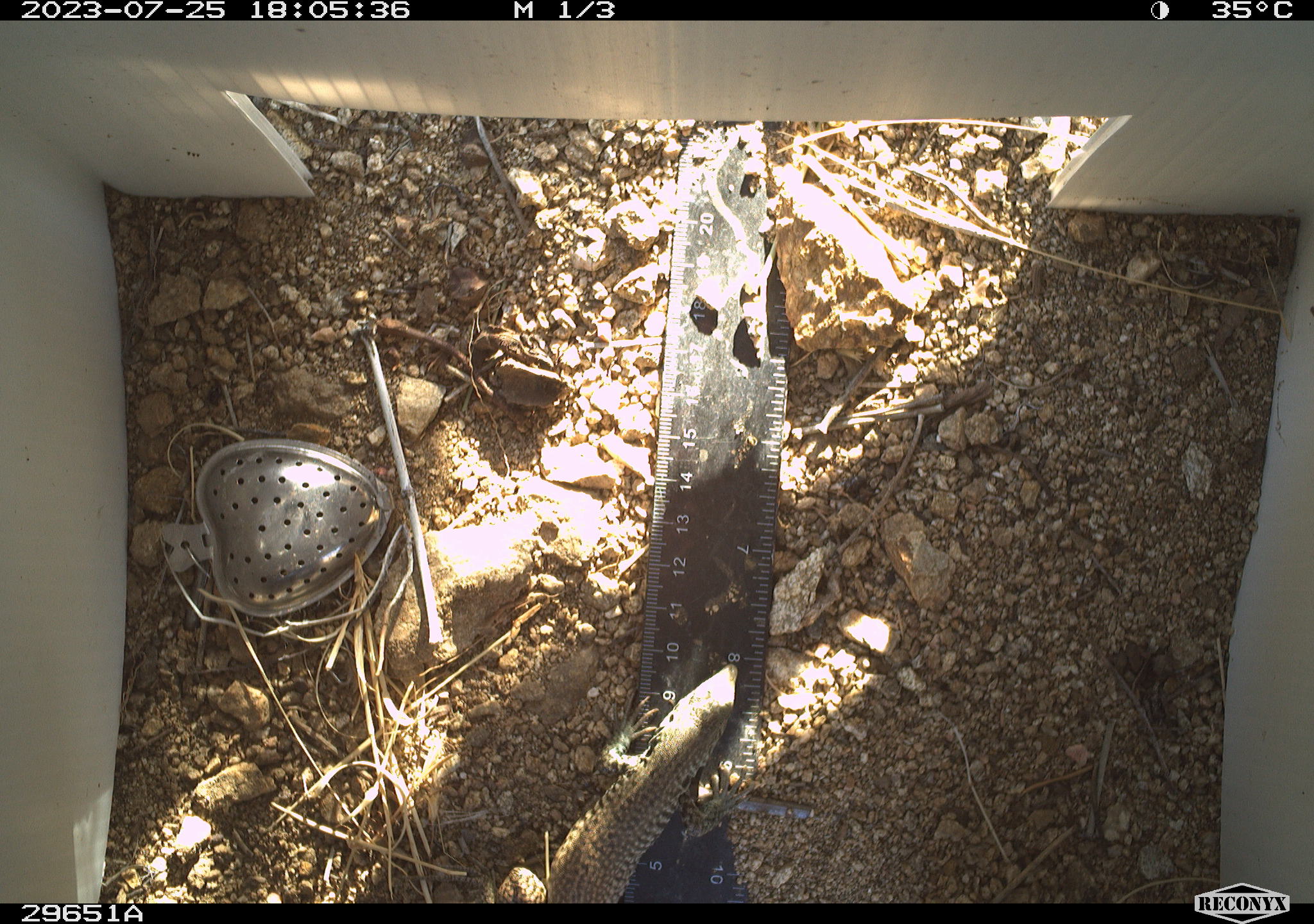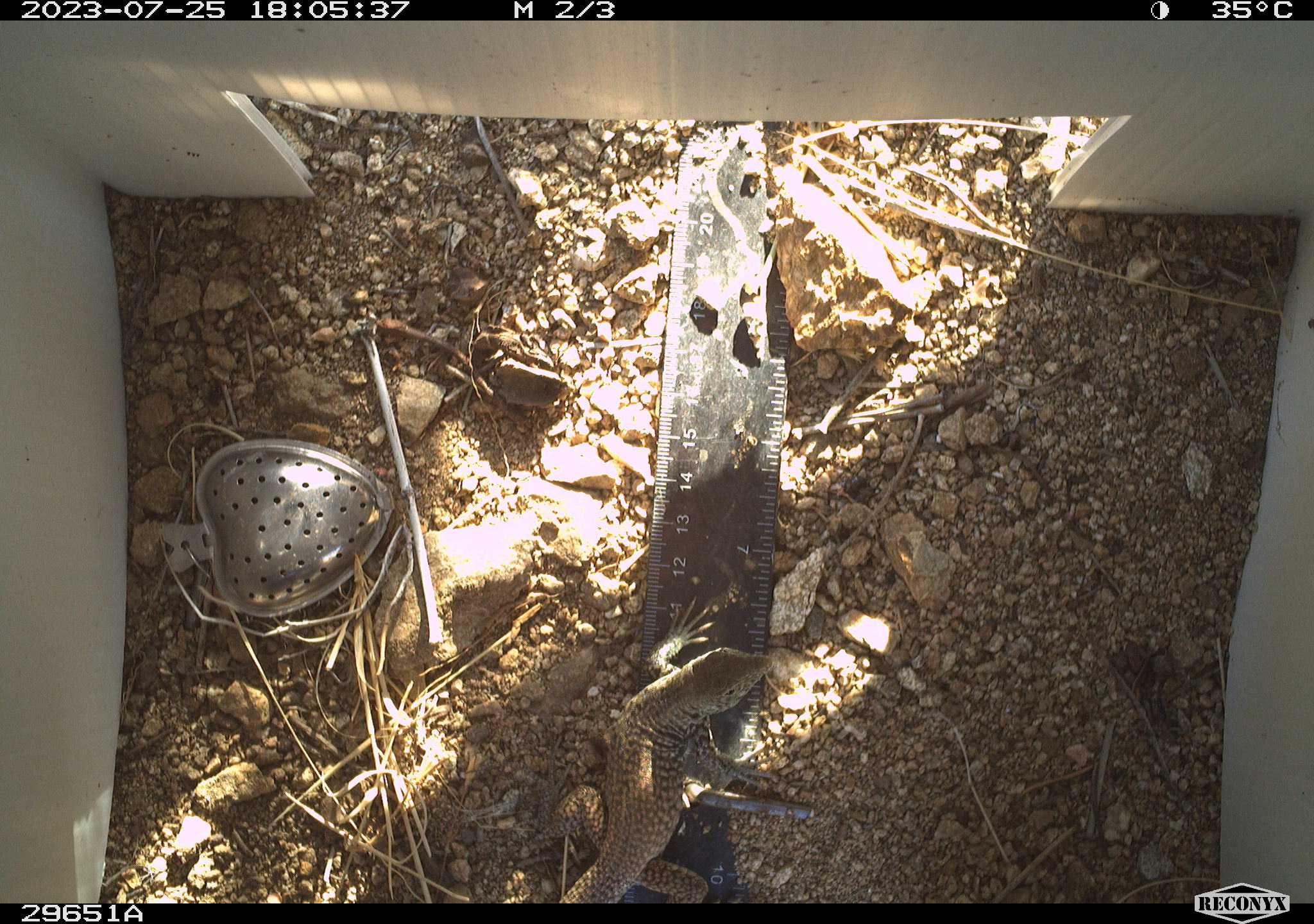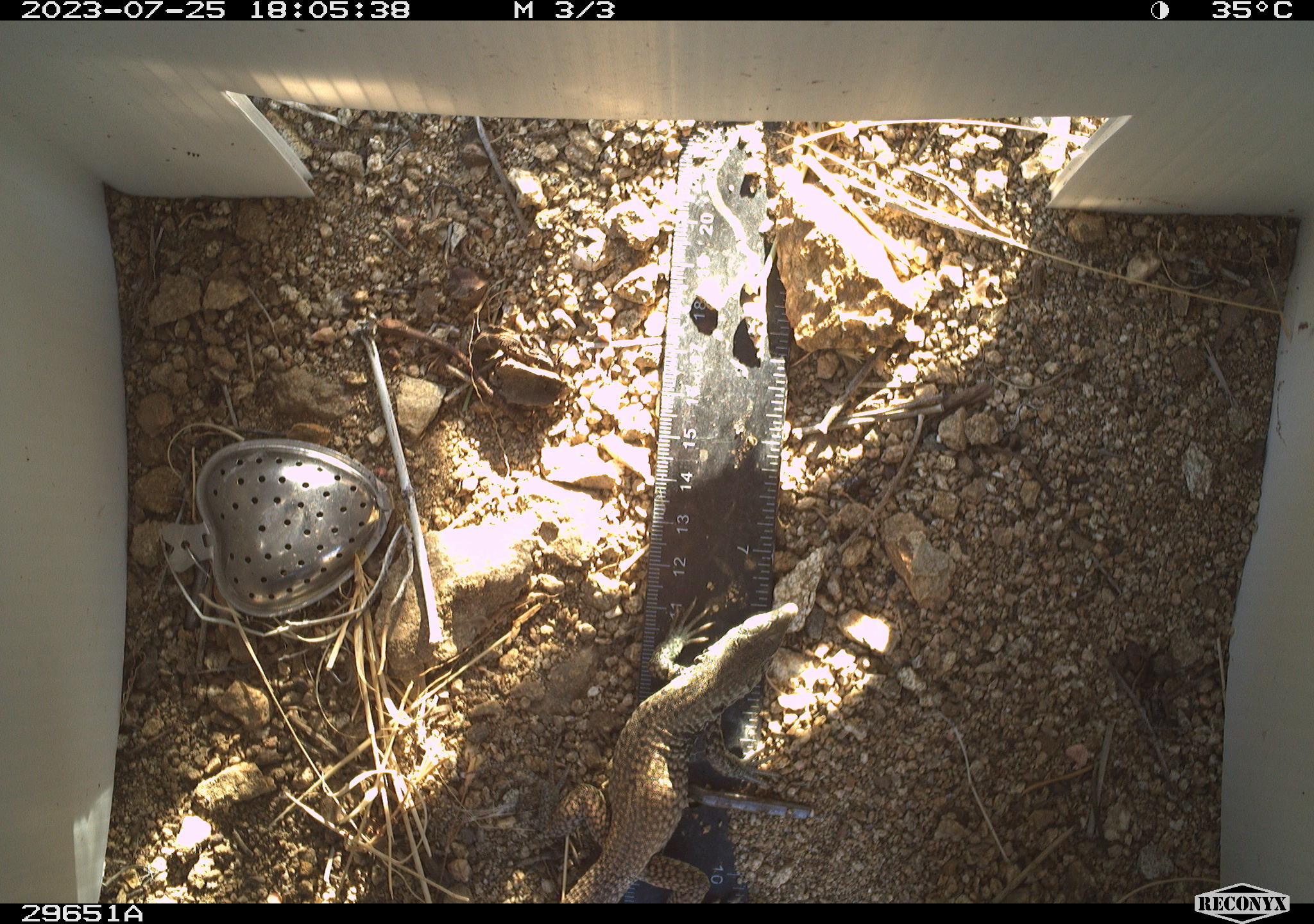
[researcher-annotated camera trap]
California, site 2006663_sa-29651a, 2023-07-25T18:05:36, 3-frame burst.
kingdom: Animalia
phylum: Chordata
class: Reptilia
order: Squamata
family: Teiidae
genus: Aspidoscelis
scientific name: Aspidoscelis tigris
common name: western whiptail